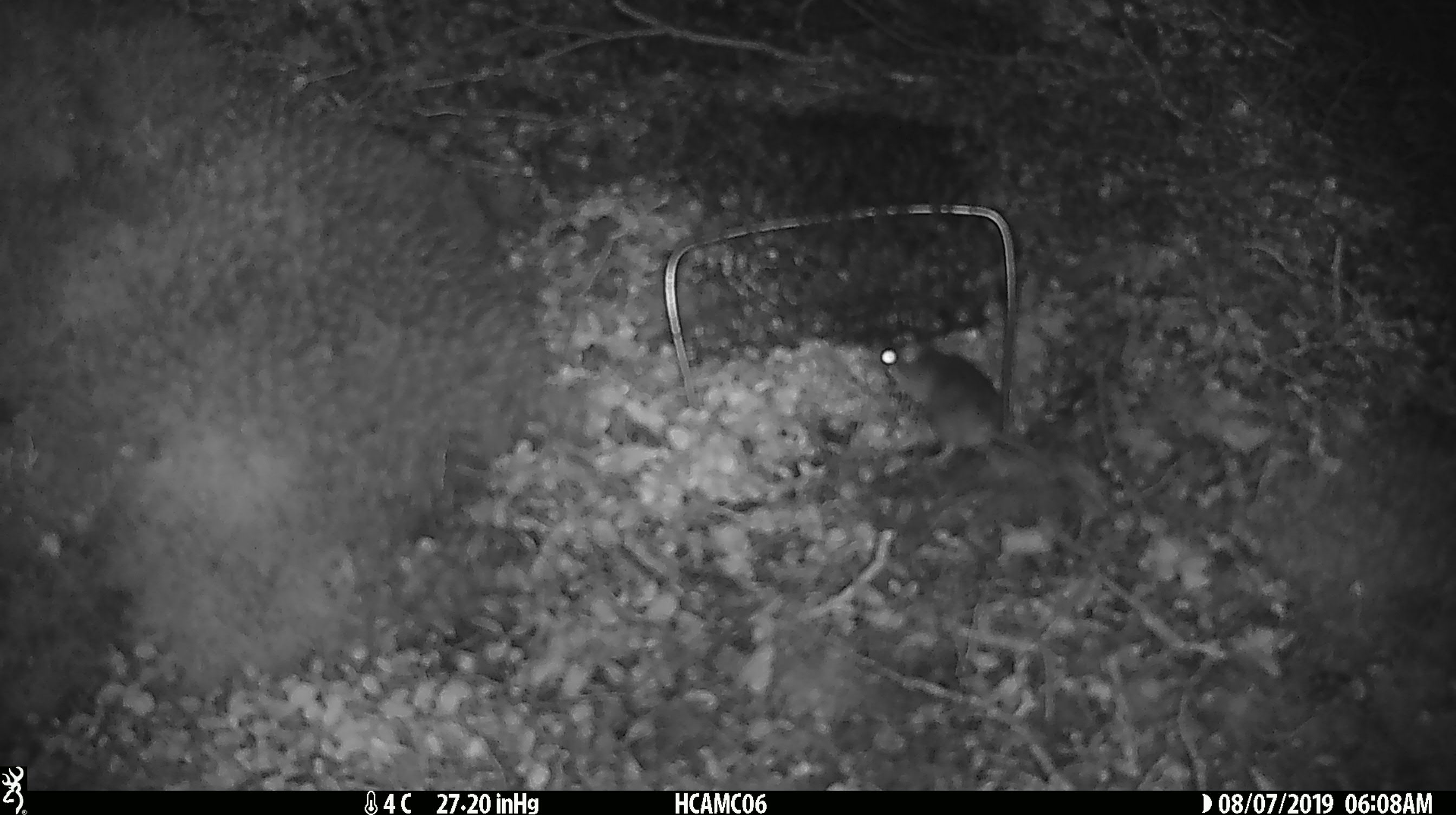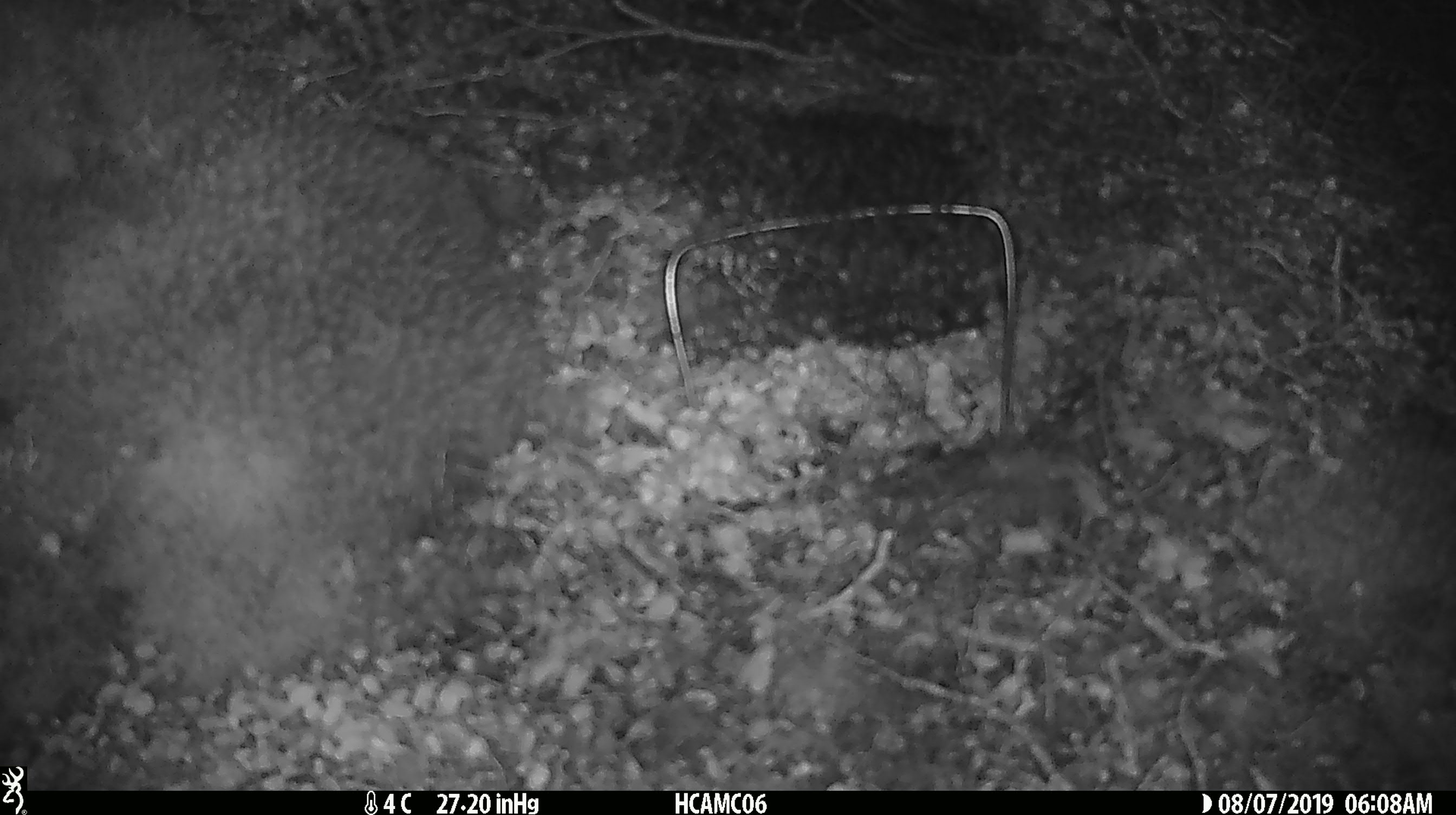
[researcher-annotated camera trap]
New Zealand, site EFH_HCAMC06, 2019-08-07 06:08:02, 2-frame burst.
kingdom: Animalia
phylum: Chordata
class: Mammalia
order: Rodentia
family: Muridae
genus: Mus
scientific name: Mus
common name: mouse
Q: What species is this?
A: Mouse (Mus).